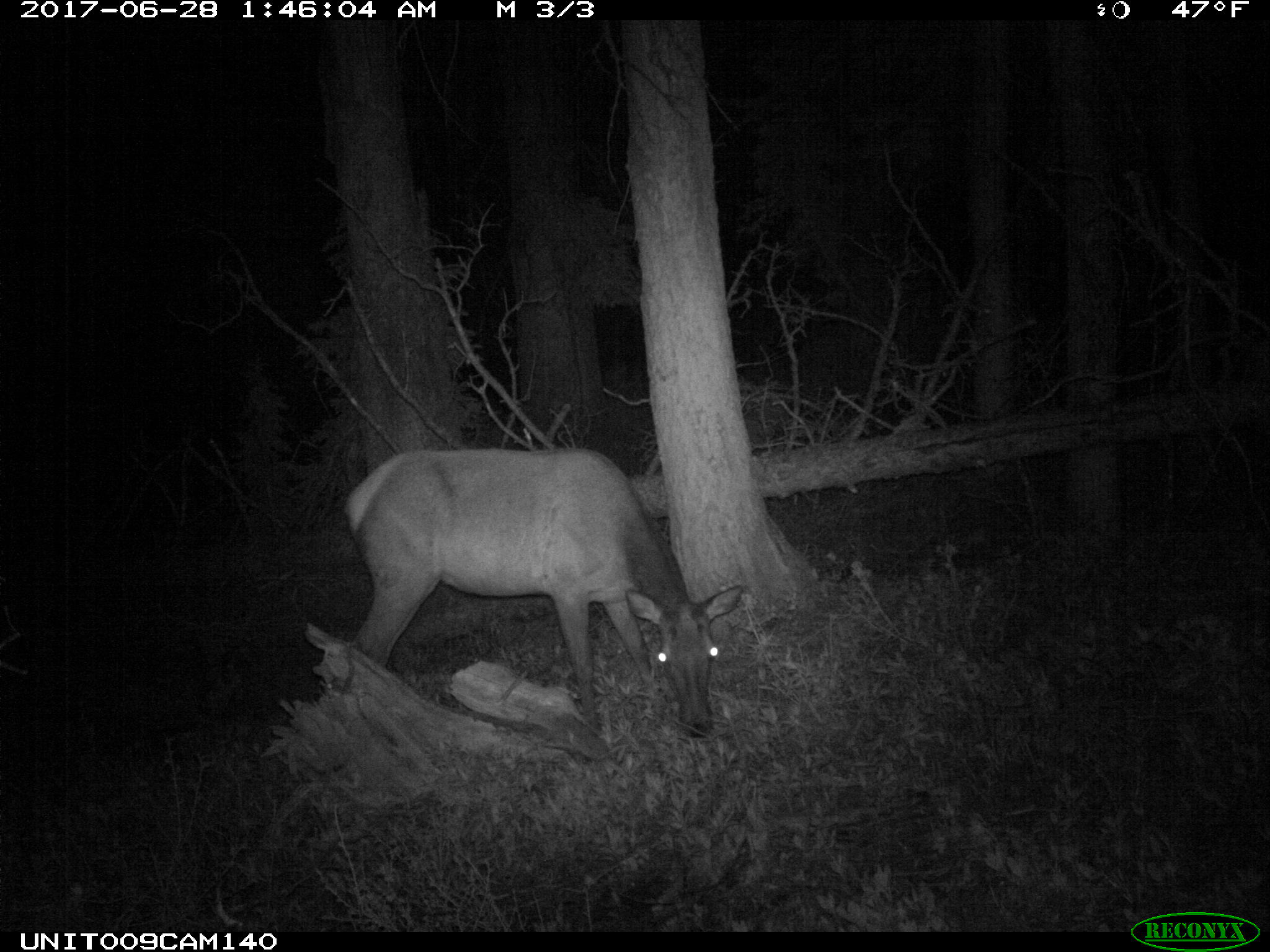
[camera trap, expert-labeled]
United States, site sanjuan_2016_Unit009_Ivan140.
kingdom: Animalia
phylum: Chordata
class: Mammalia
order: Artiodactyla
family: Cervidae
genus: Cervus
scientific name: Cervus elaphus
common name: red deer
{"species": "Cervus elaphus (red deer)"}